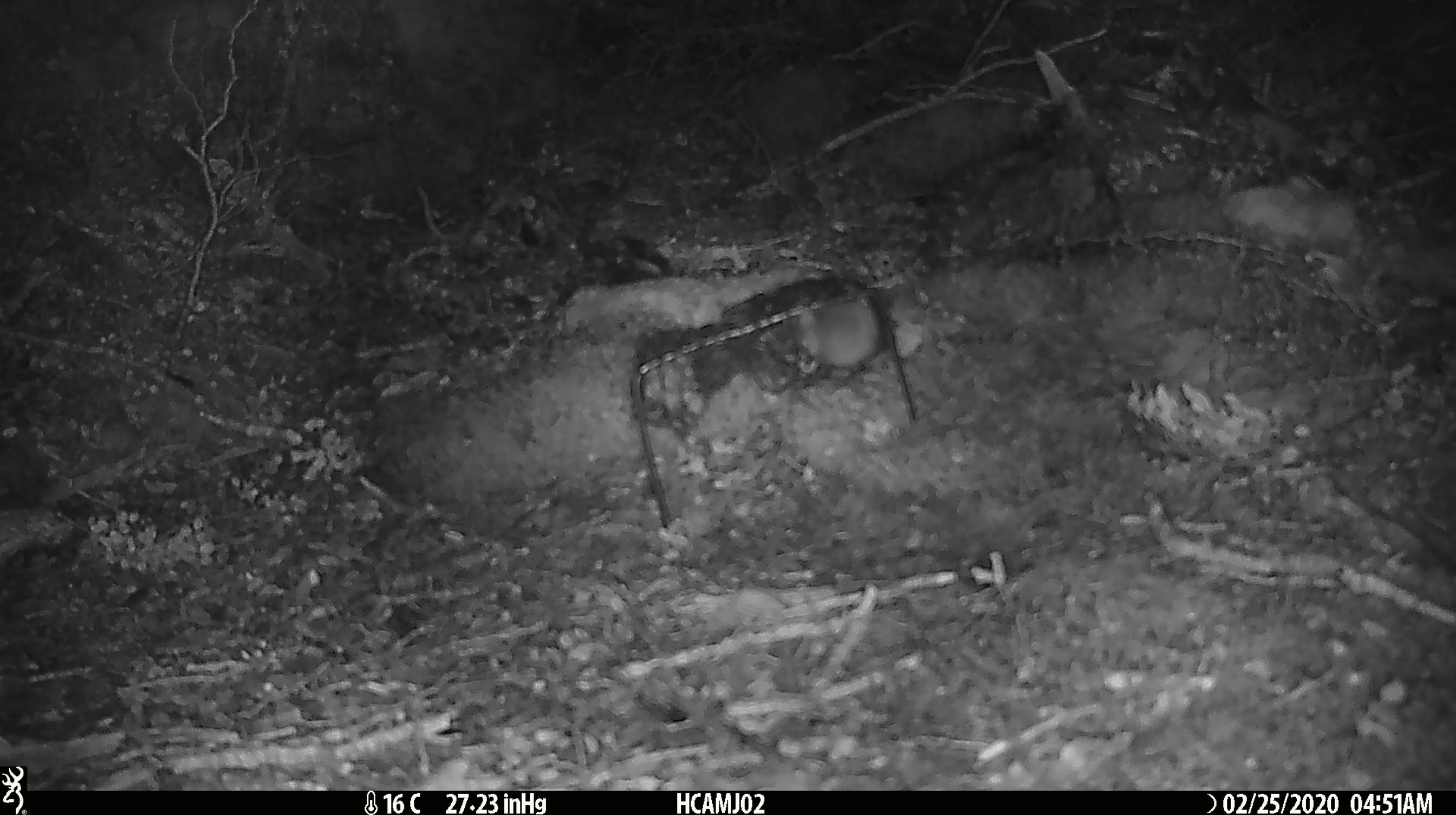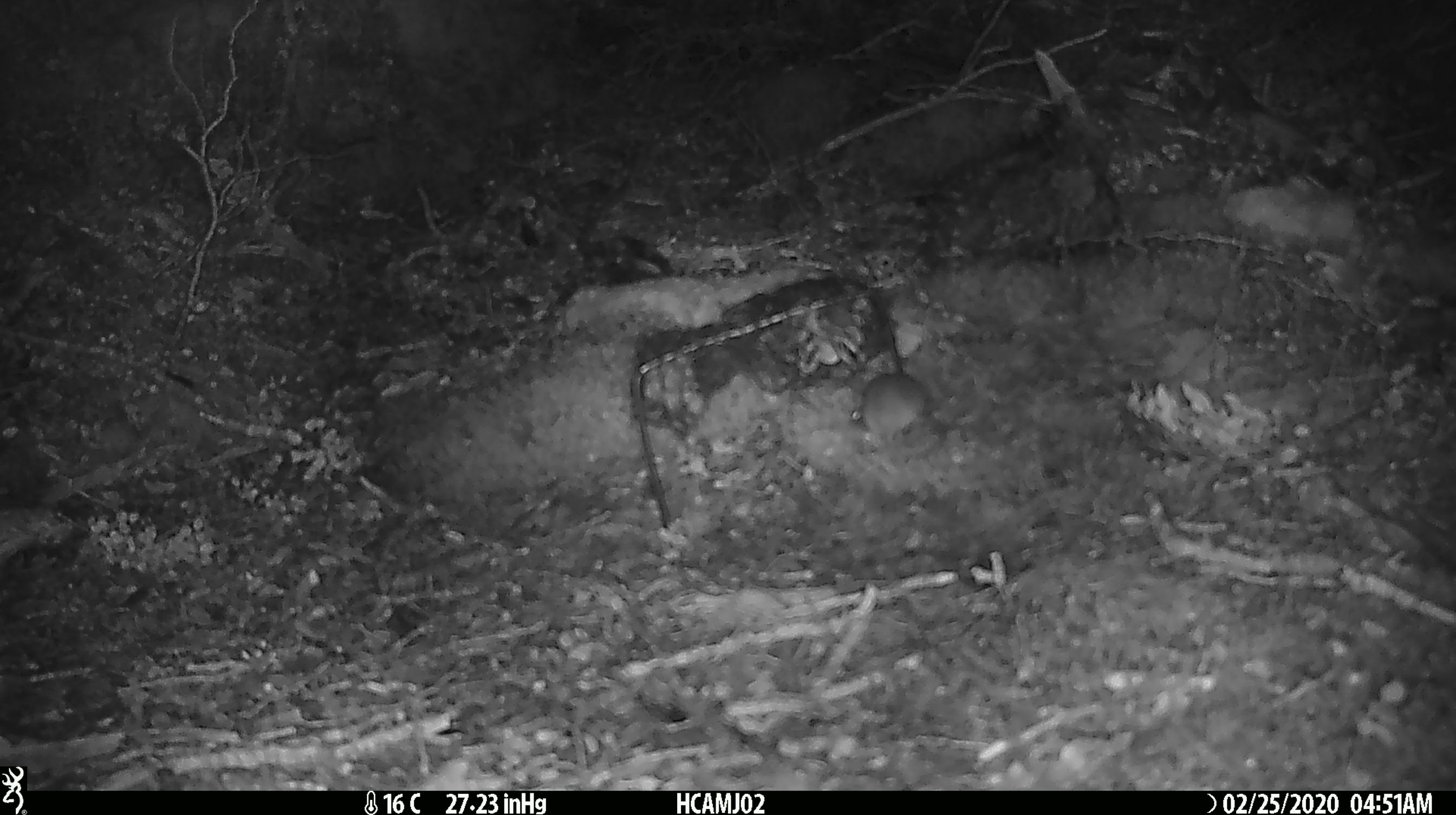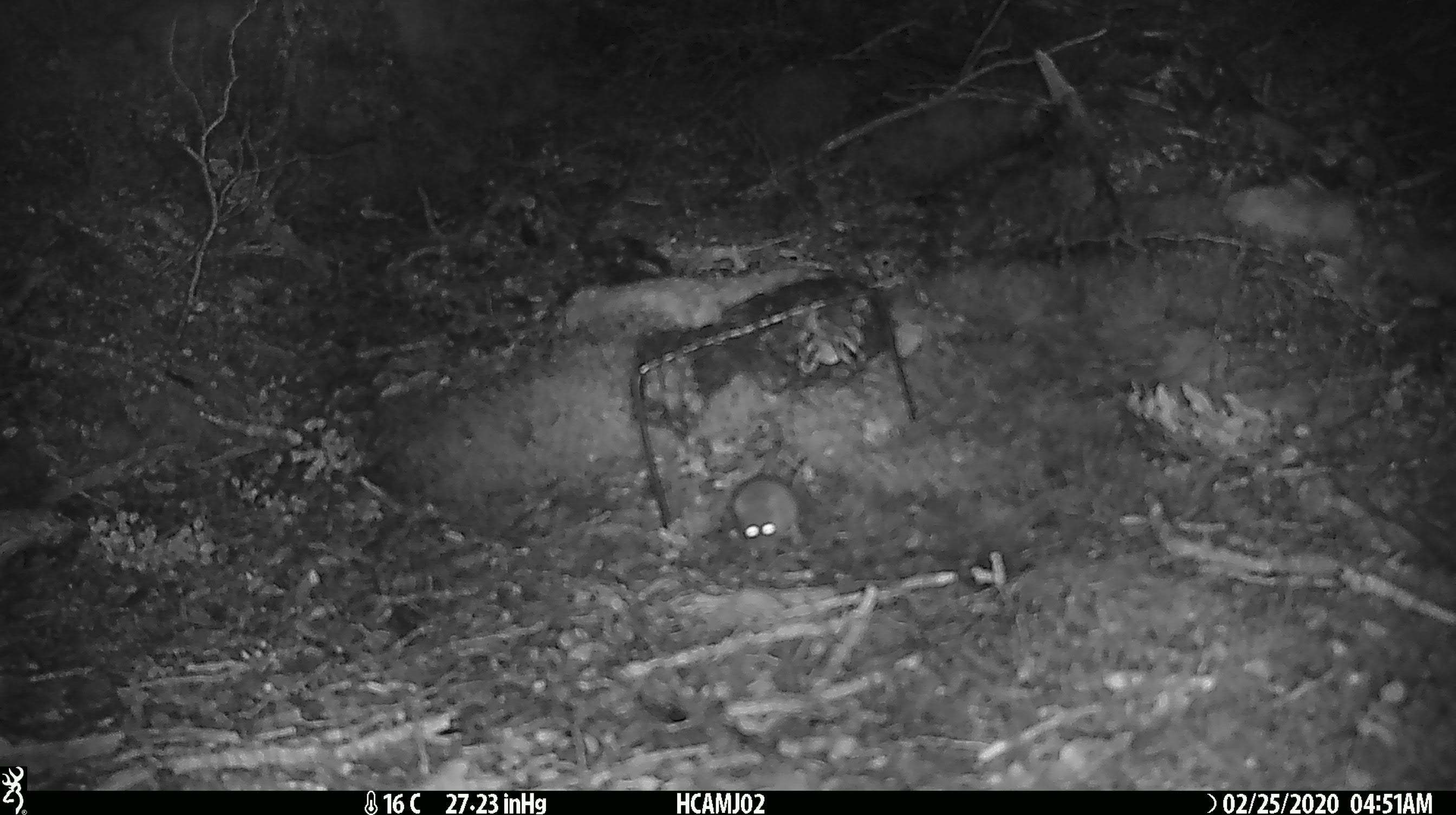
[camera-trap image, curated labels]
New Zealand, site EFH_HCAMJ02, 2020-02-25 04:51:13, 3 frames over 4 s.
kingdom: Animalia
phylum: Chordata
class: Mammalia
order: Rodentia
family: Muridae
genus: Mus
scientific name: Mus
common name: mouse